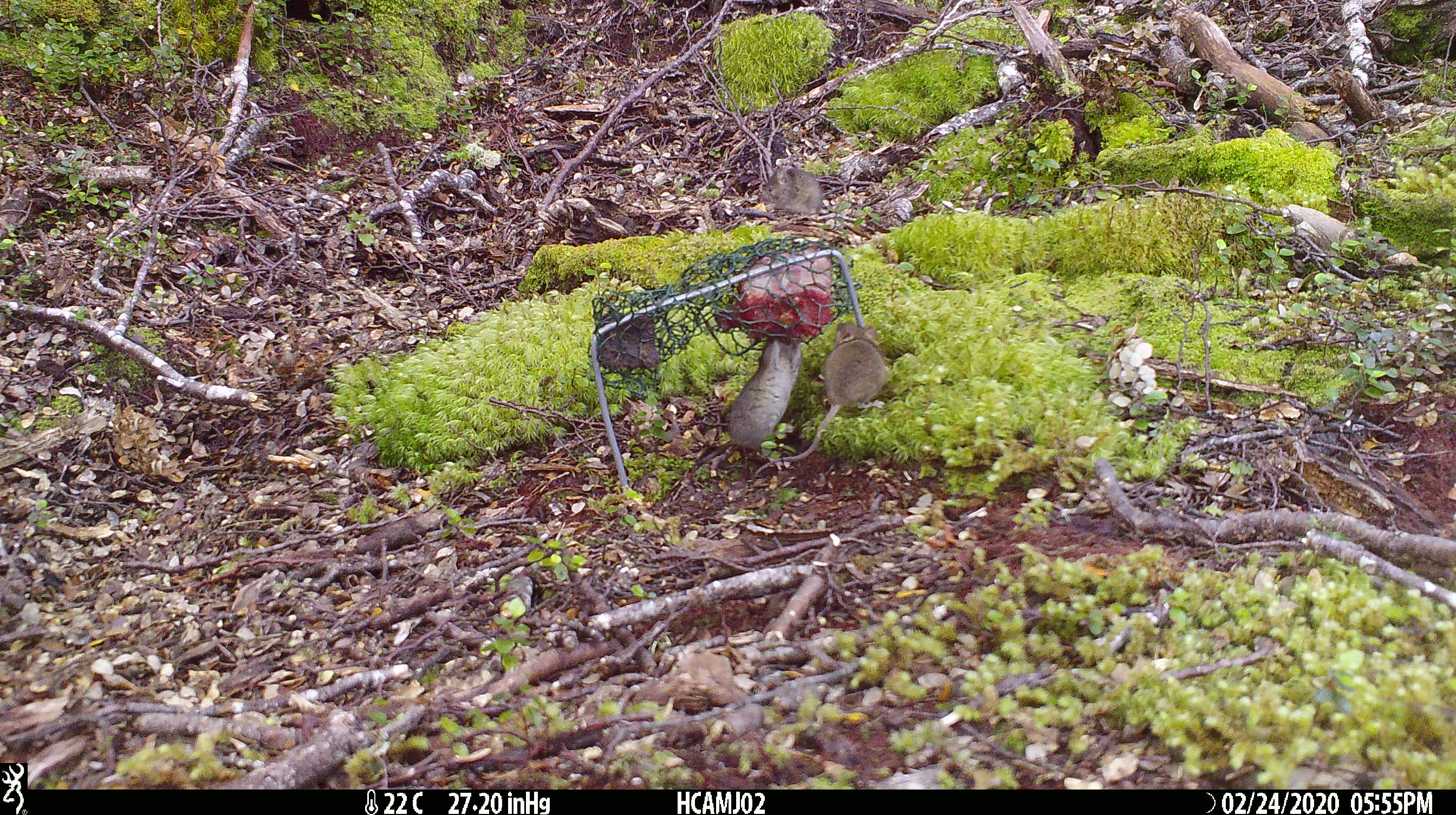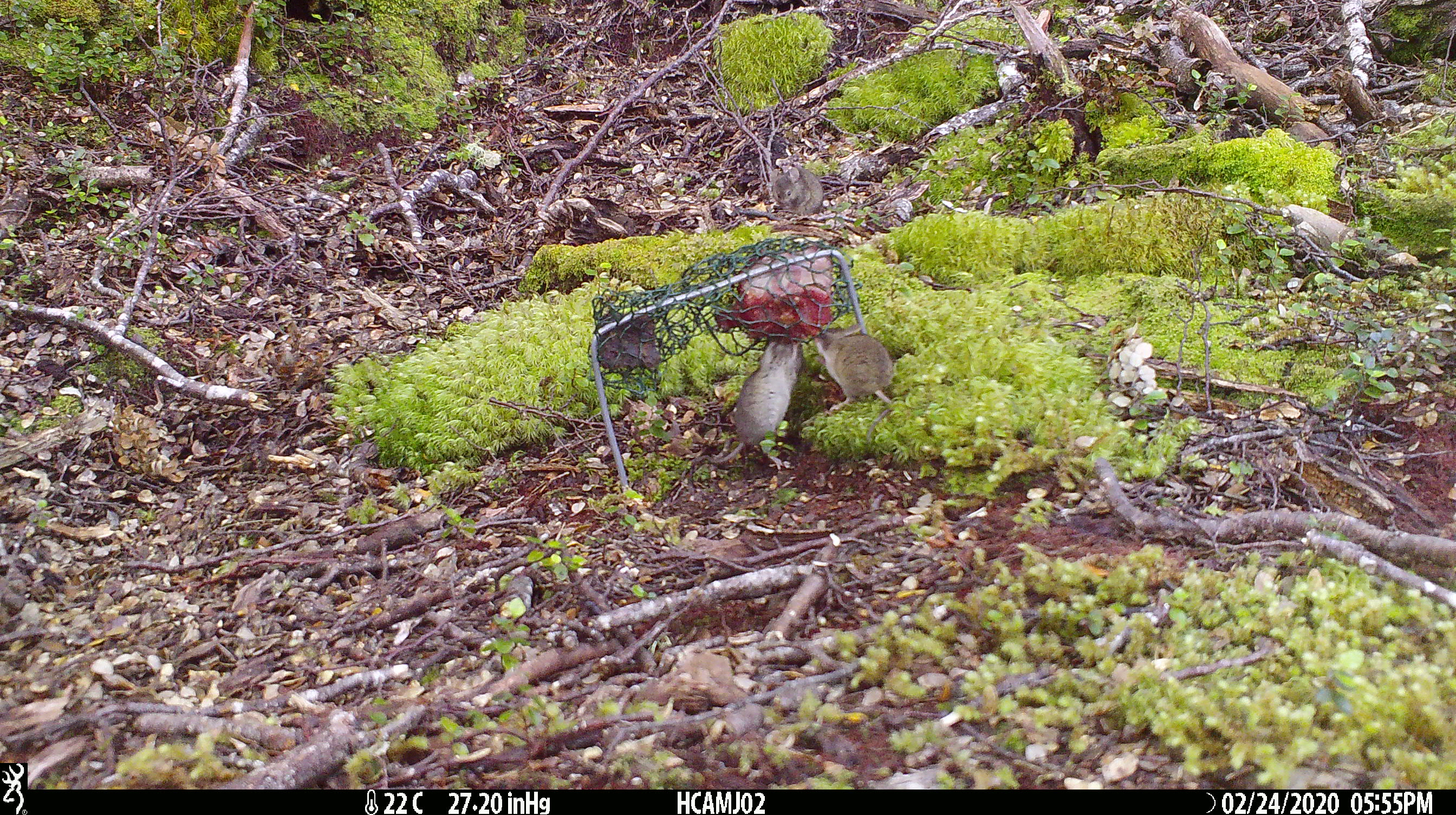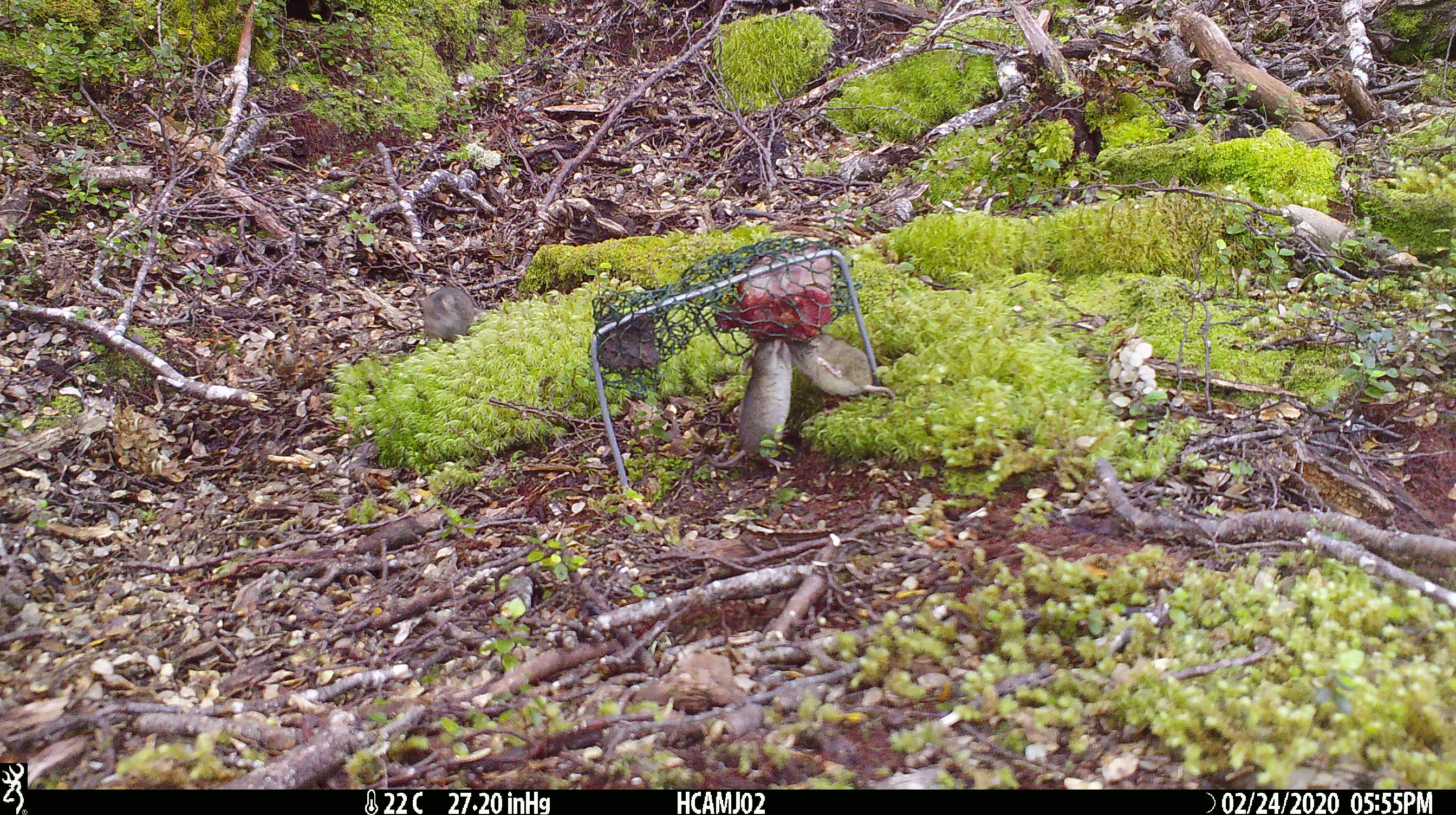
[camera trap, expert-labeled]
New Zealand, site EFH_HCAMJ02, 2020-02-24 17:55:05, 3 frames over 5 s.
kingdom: Animalia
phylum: Chordata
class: Mammalia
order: Rodentia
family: Muridae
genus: Mus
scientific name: Mus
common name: mouse